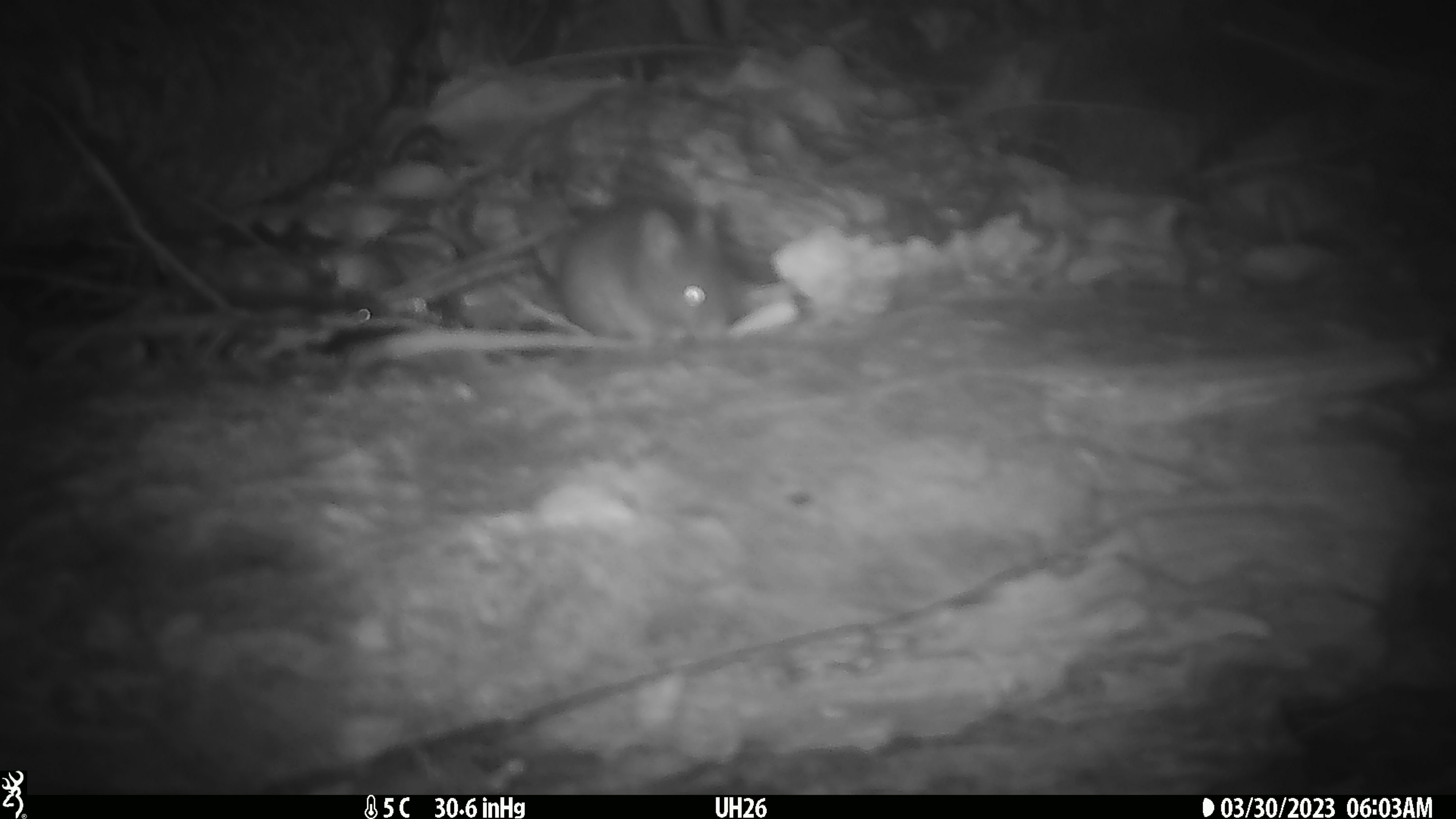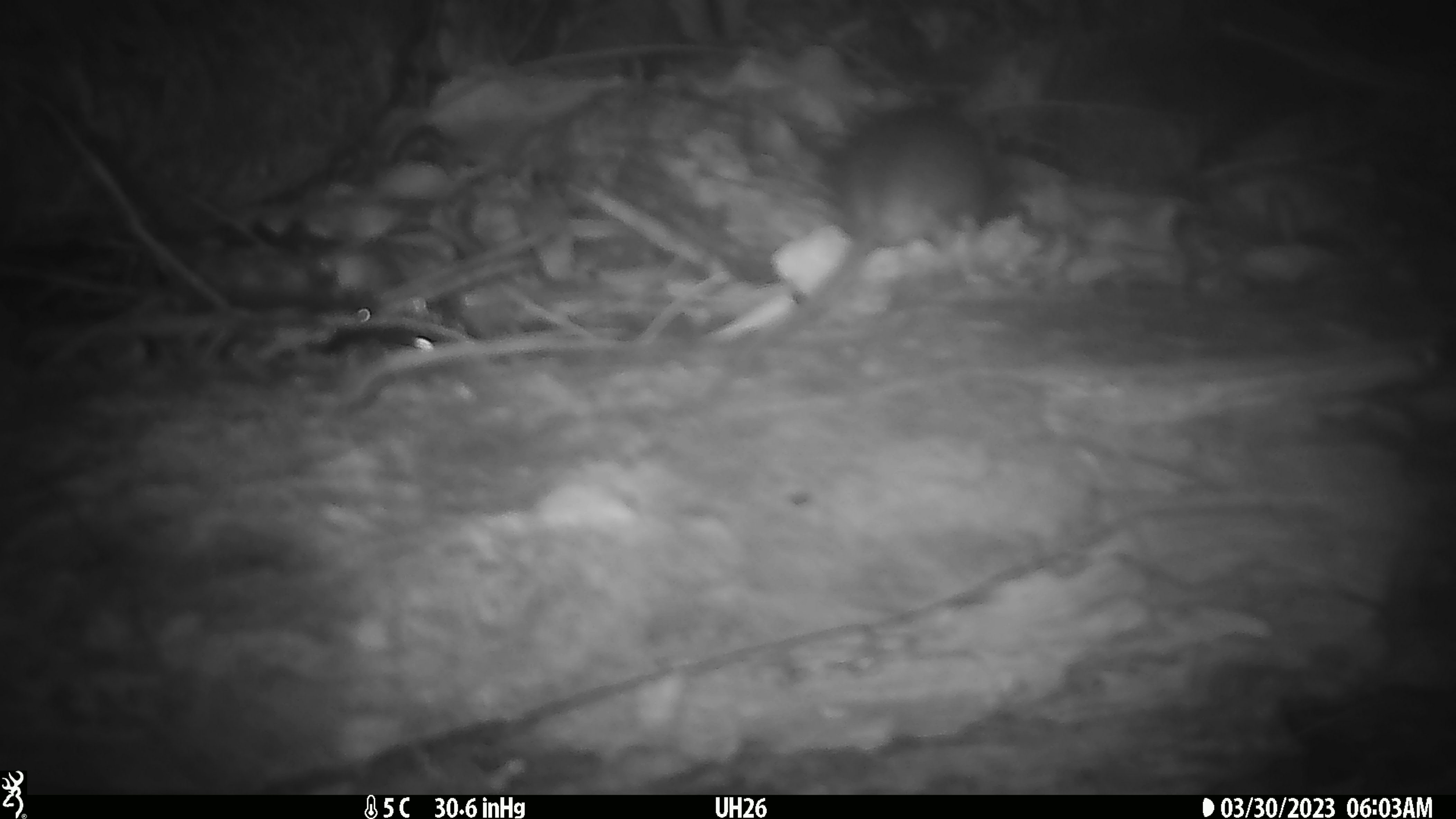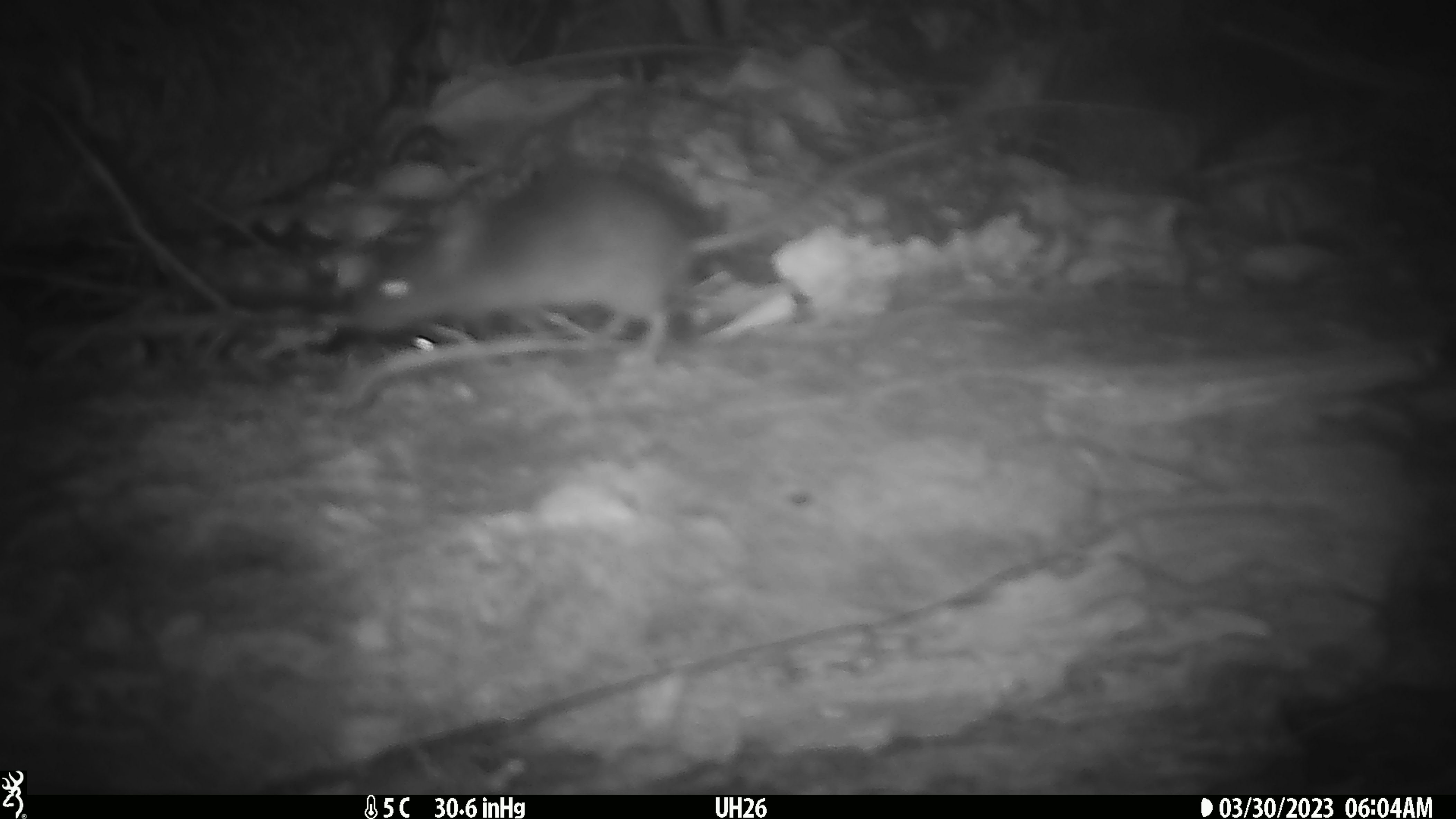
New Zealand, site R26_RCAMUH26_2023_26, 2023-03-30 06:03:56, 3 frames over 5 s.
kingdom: Animalia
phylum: Chordata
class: Mammalia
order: Rodentia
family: Muridae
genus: Mus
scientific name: Mus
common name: mouse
Mouse (Mus).